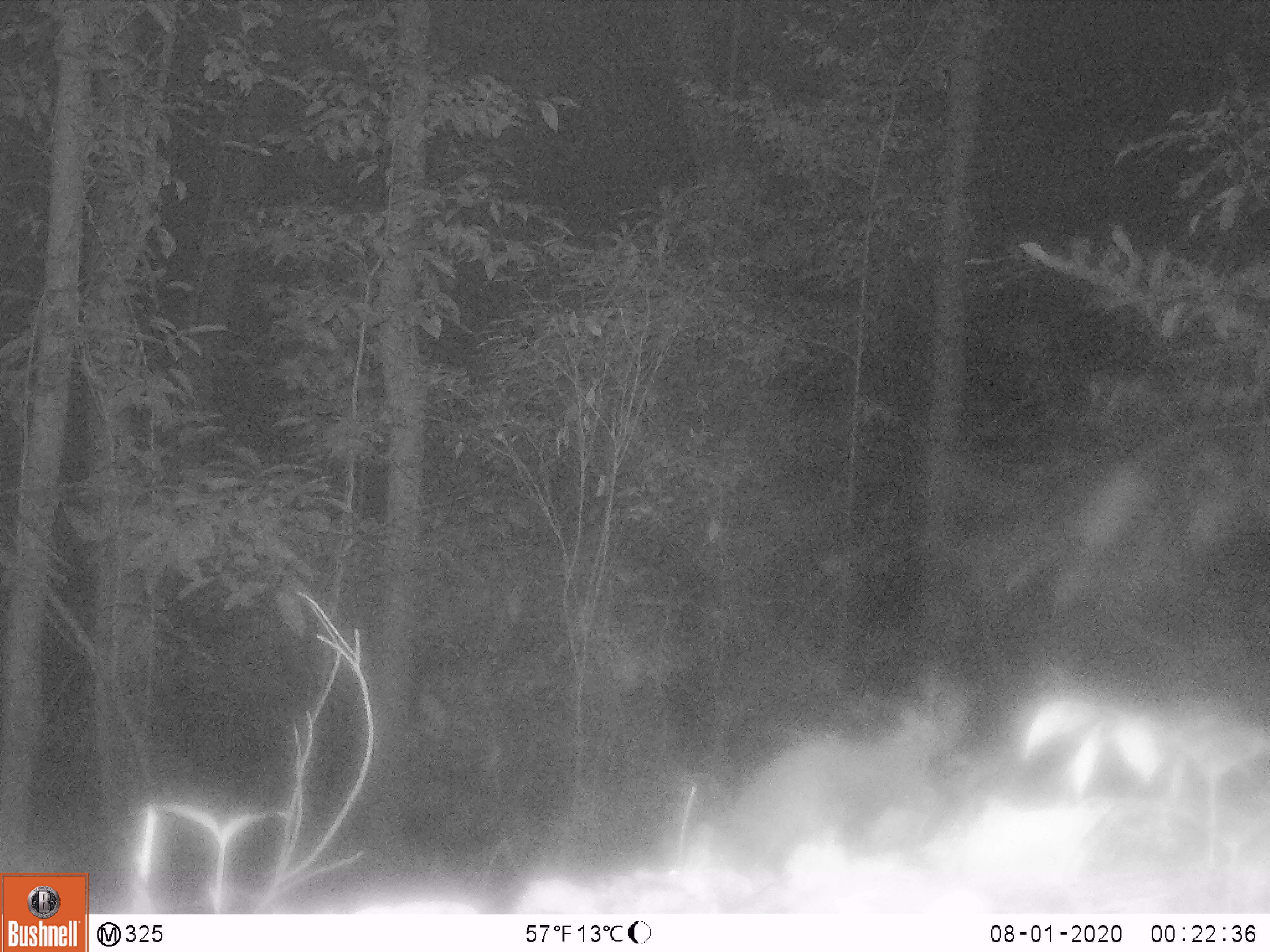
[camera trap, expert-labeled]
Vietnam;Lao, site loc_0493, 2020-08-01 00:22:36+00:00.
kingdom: Animalia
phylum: Chordata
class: Mammalia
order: Carnivora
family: Mustelidae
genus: Melogale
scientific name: Melogale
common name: ferret badger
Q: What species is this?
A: Ferret badger (Melogale).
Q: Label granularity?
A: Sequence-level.